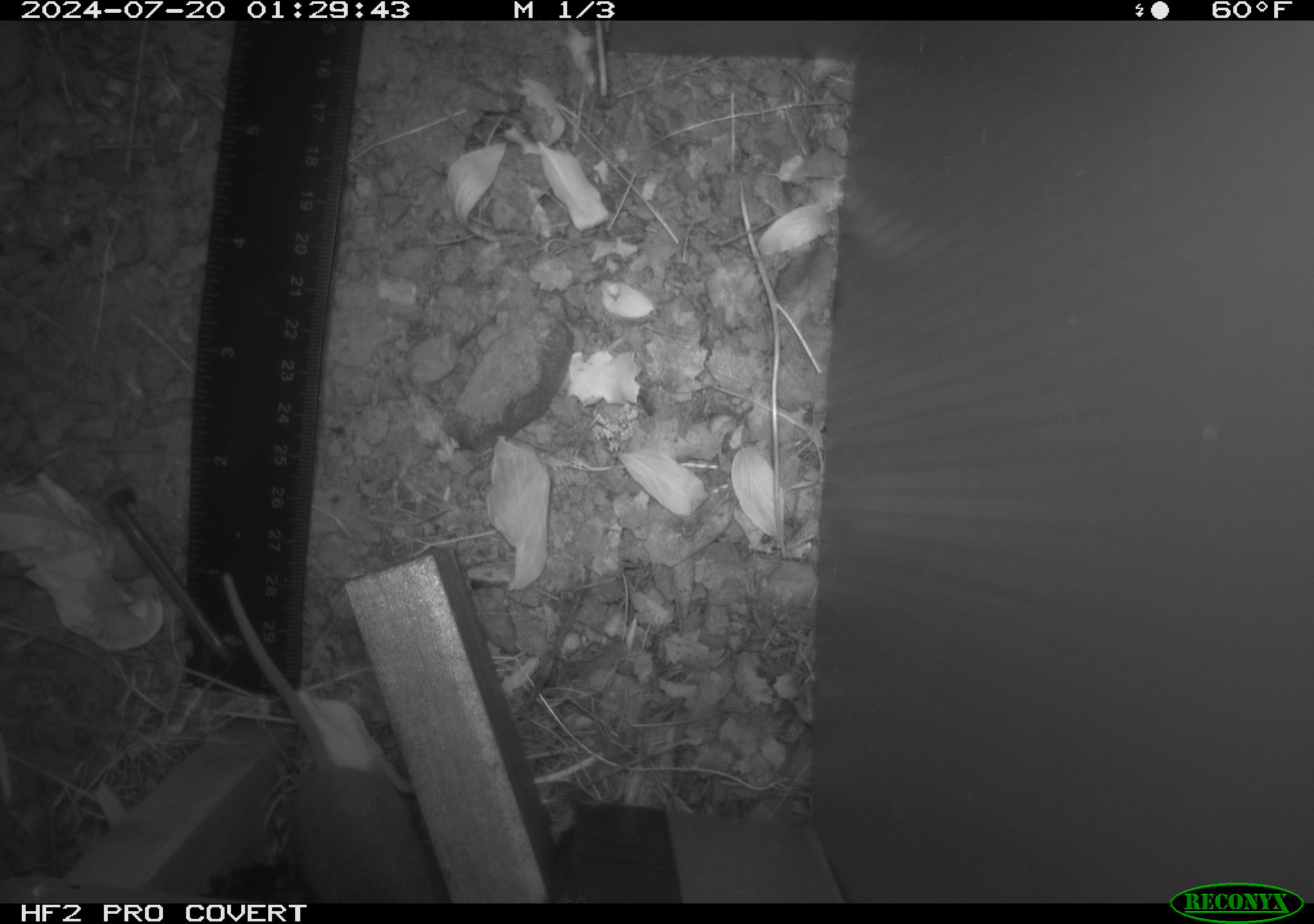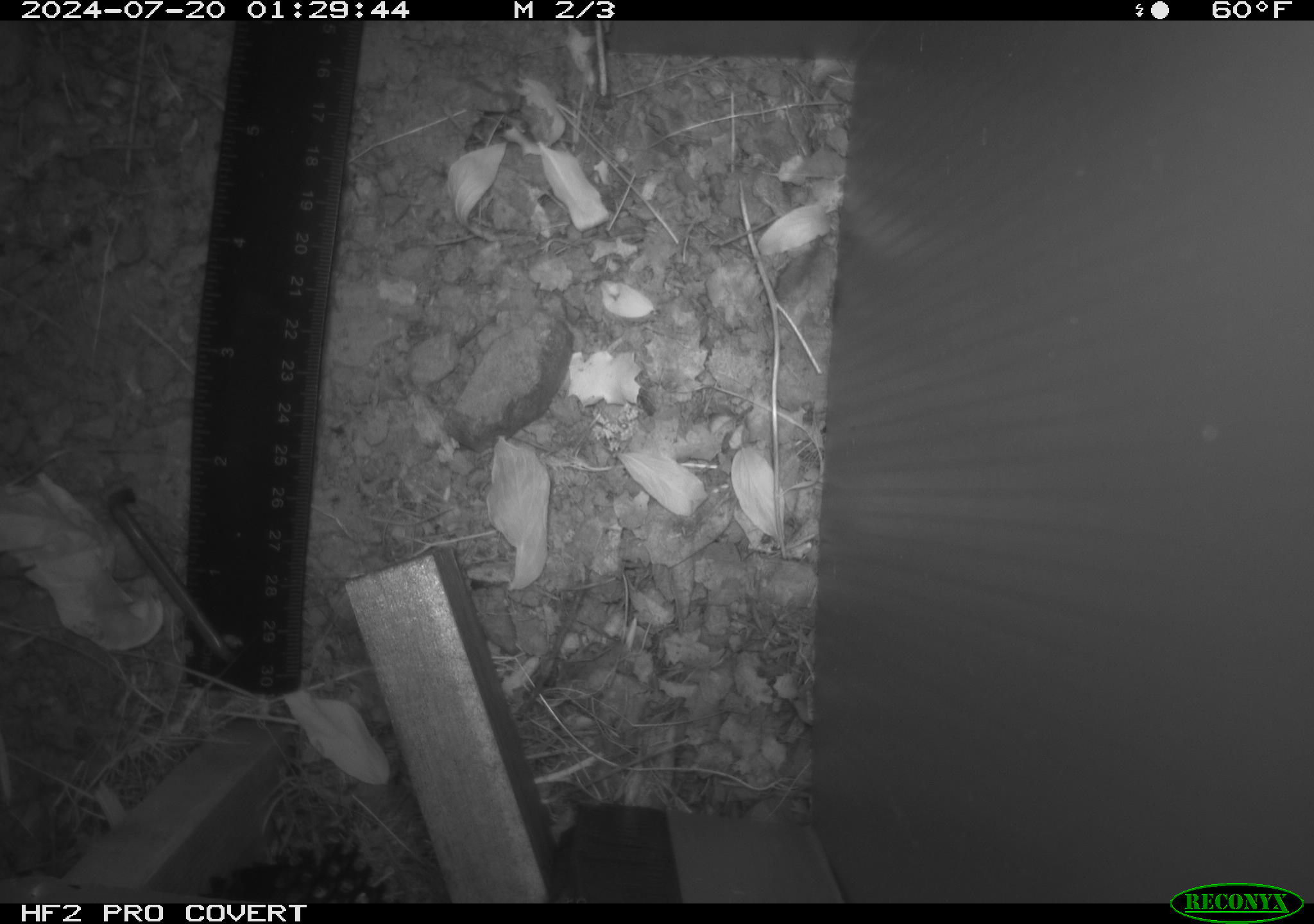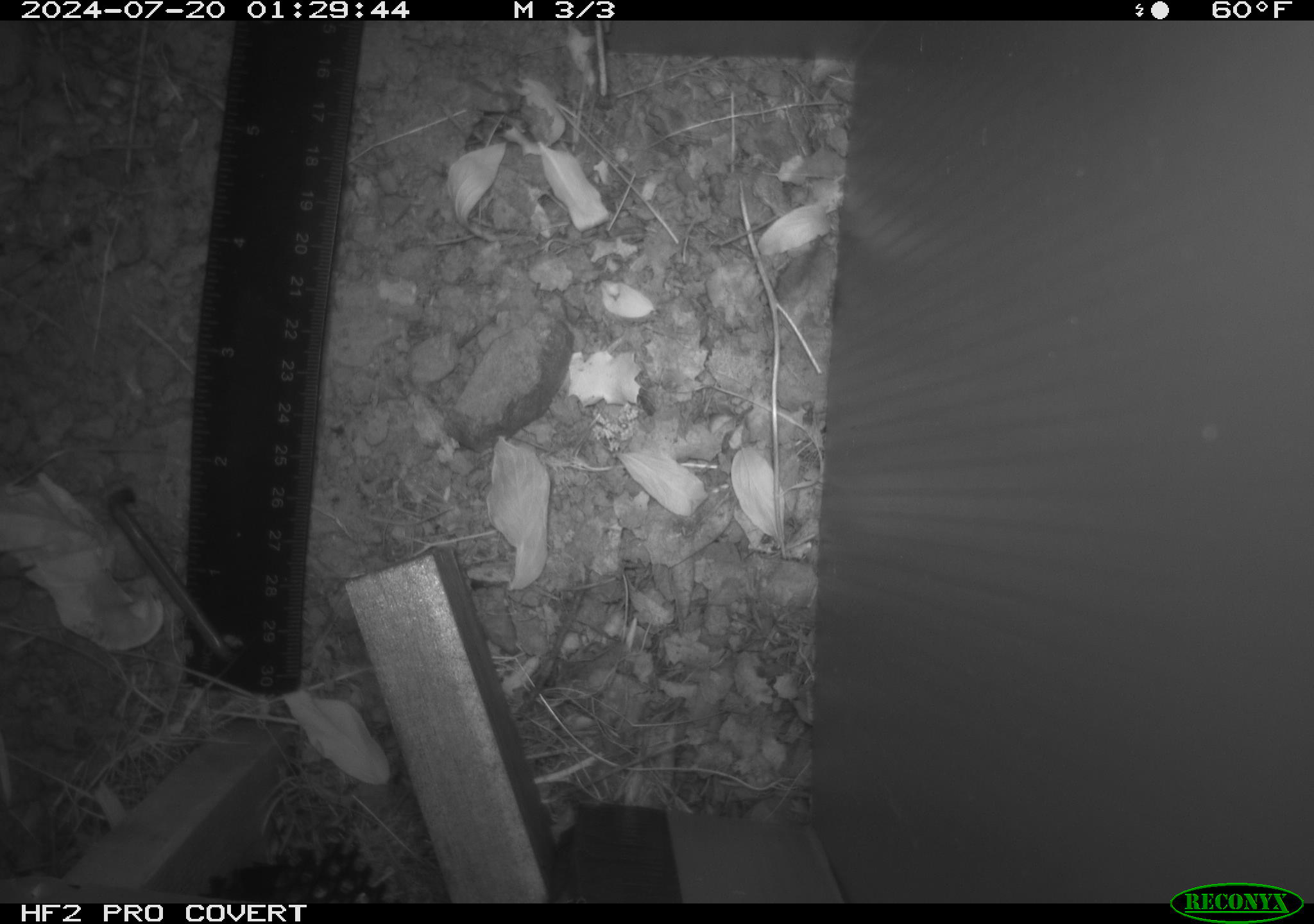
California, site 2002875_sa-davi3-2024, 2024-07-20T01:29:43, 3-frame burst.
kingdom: Animalia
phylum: Chordata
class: Mammalia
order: Rodentia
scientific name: Rodentia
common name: rodent